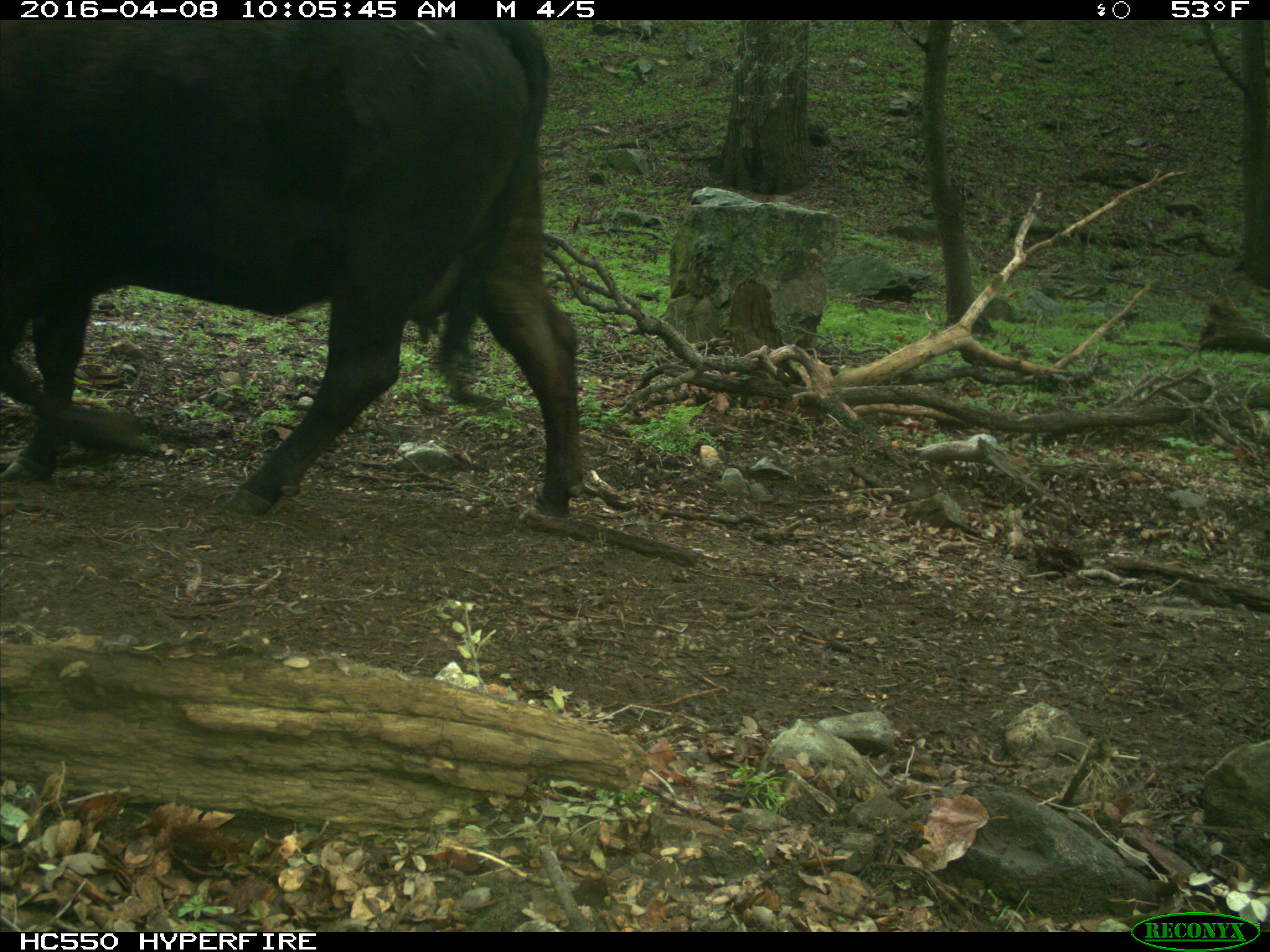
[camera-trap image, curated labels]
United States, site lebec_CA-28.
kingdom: Animalia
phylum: Chordata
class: Mammalia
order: Artiodactyla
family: Bovidae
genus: Bos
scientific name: Bos taurus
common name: domestic cow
Bos taurus (domestic cow).